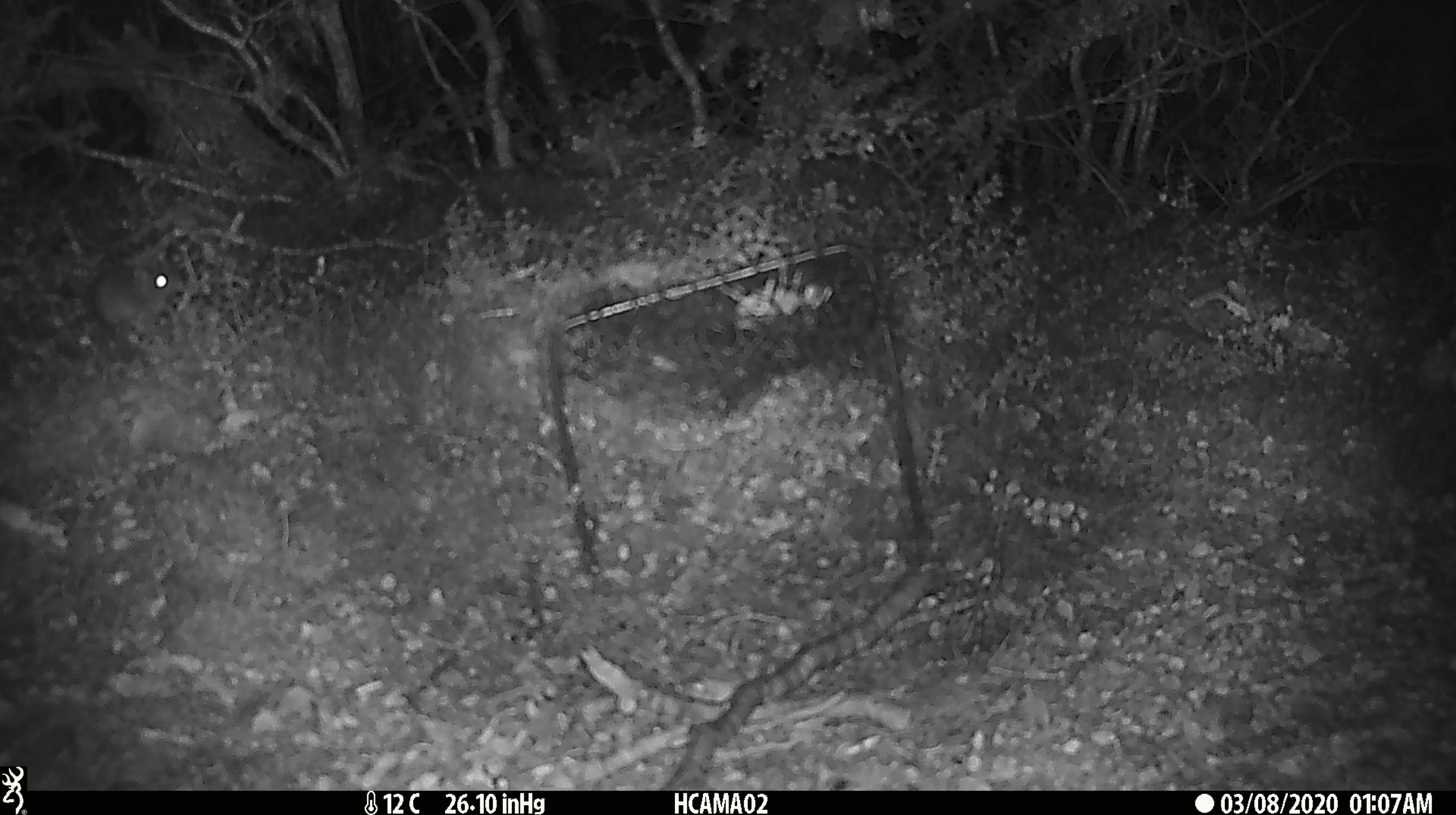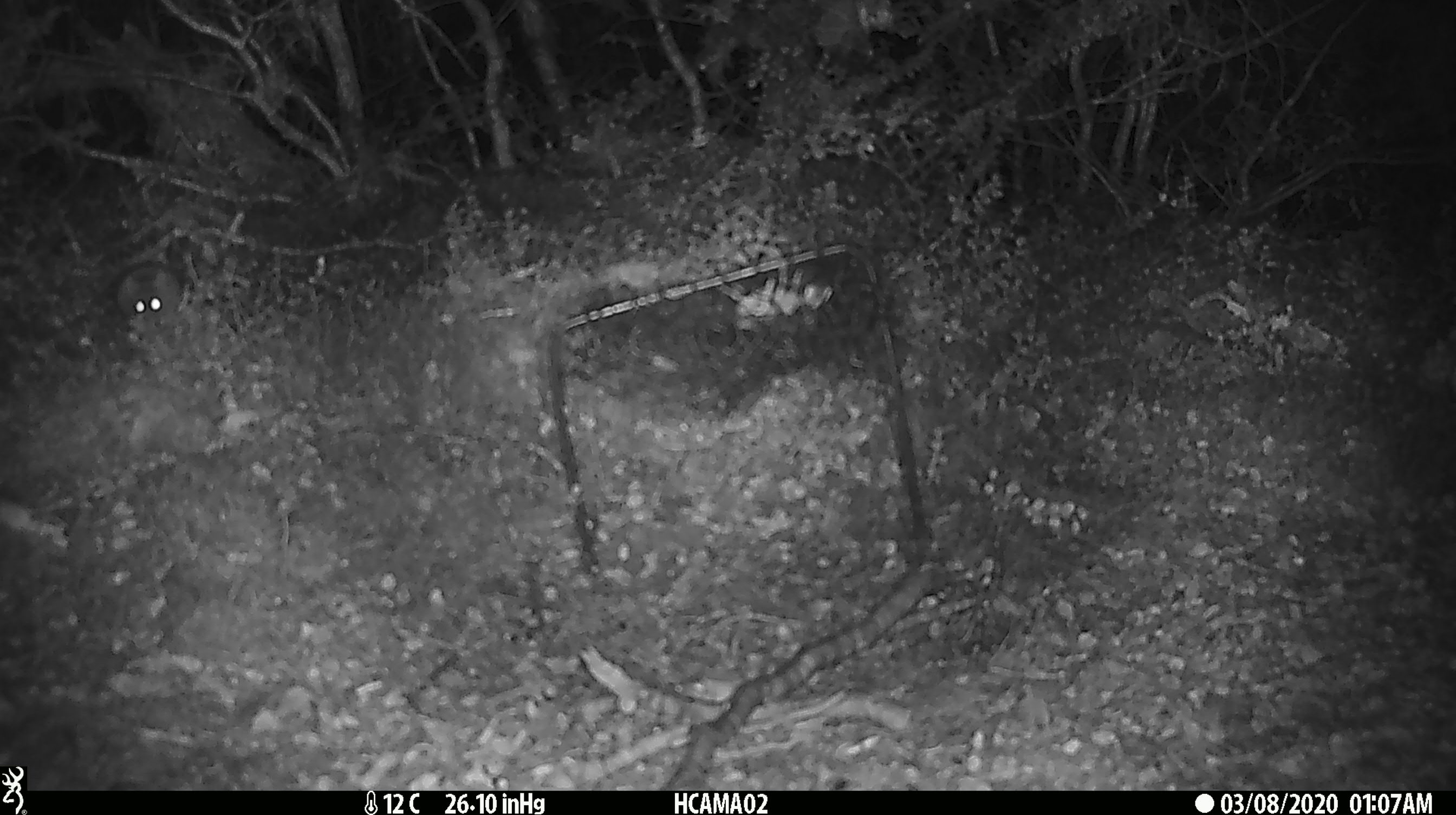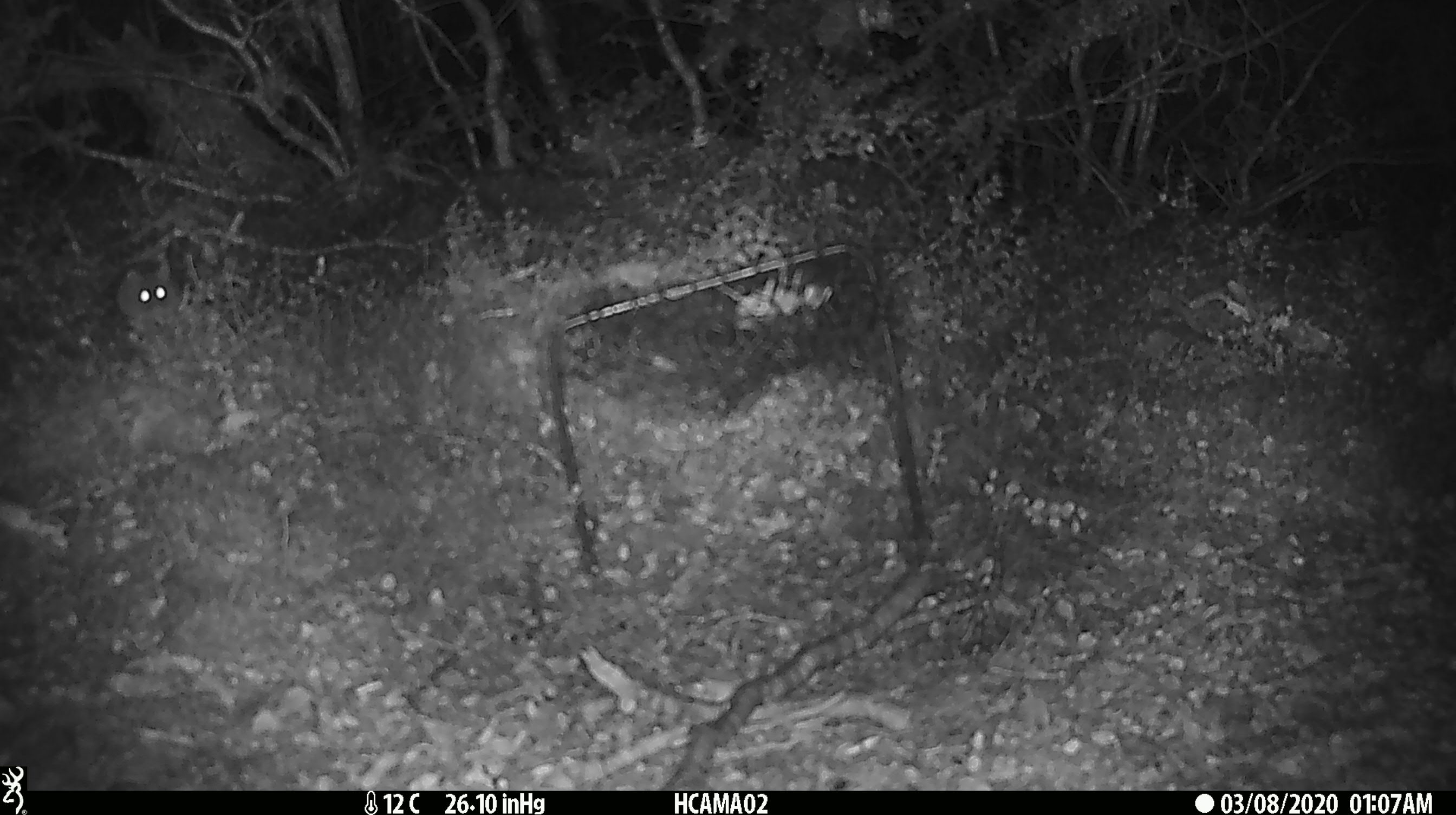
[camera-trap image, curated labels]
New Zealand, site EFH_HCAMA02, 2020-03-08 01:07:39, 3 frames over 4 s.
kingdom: Animalia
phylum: Chordata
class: Mammalia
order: Rodentia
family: Muridae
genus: Mus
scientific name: Mus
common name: mouse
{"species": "mouse (Mus)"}